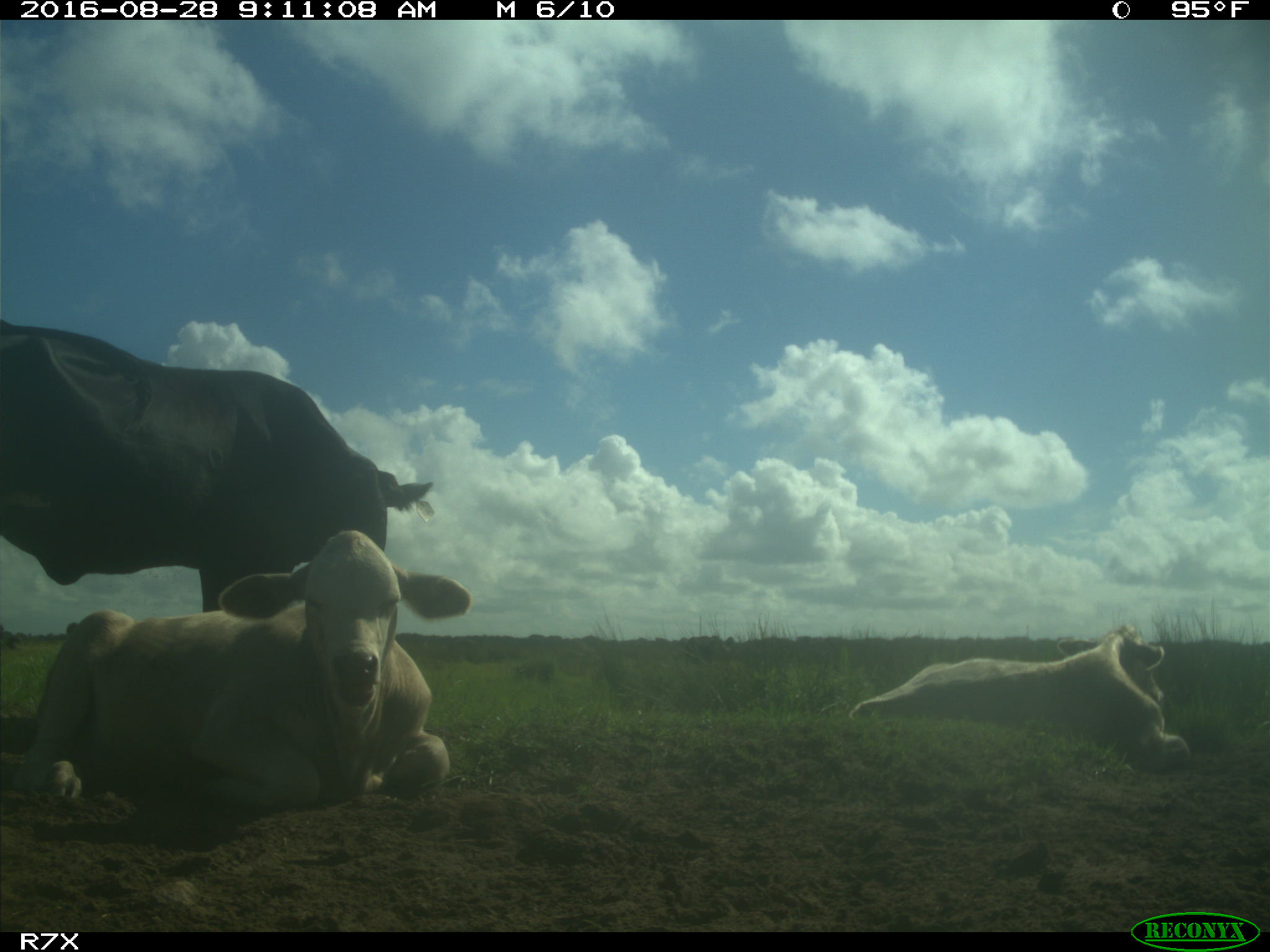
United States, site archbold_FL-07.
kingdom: Animalia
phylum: Chordata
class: Mammalia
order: Artiodactyla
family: Bovidae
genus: Bos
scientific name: Bos taurus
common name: domestic cow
Bos taurus (domestic cow).